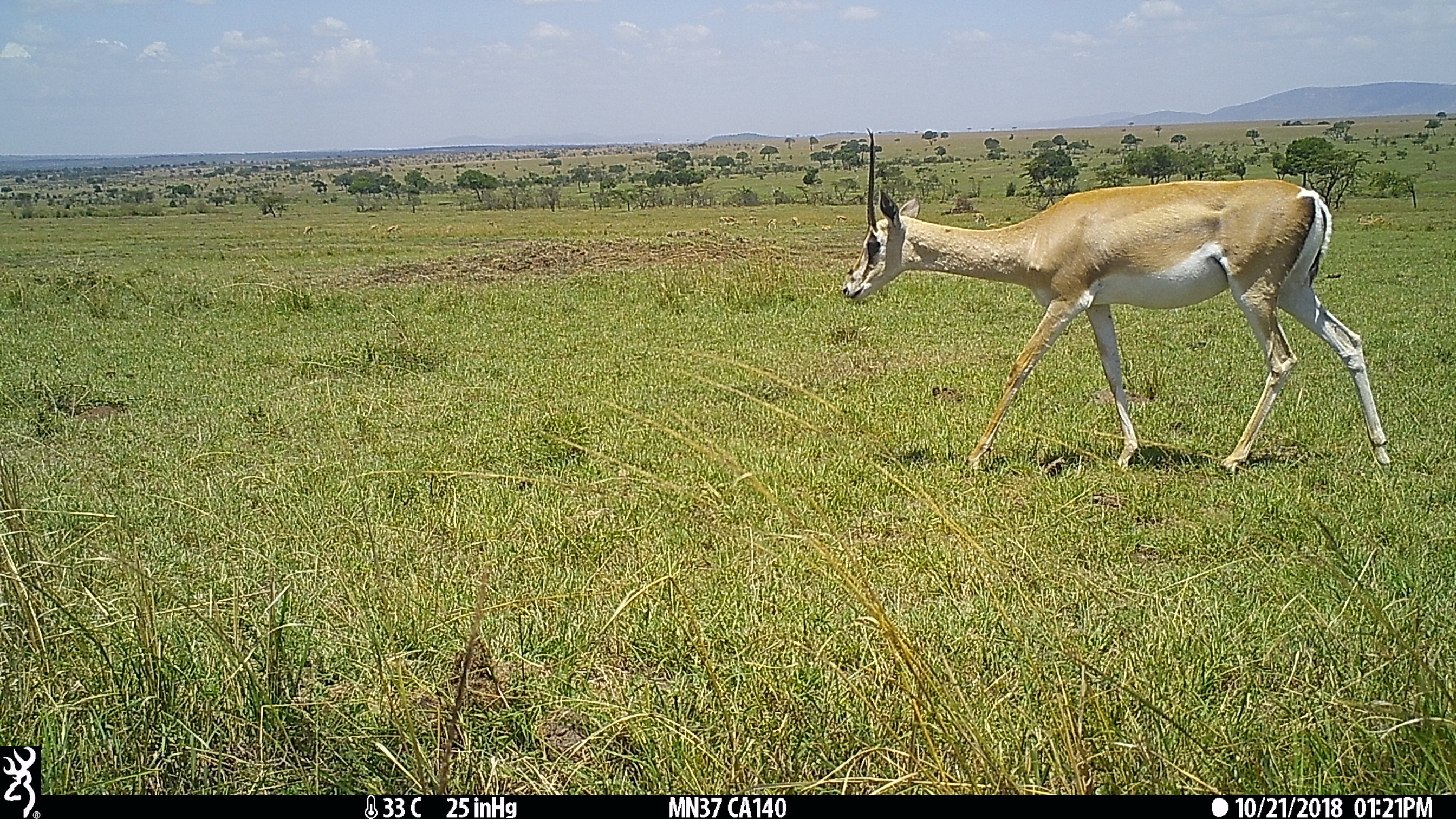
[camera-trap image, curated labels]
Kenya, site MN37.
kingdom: Animalia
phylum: Chordata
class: Mammalia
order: Artiodactyla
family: Bovidae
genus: Nanger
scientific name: Nanger granti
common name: grant's gazelle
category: gazelle grants